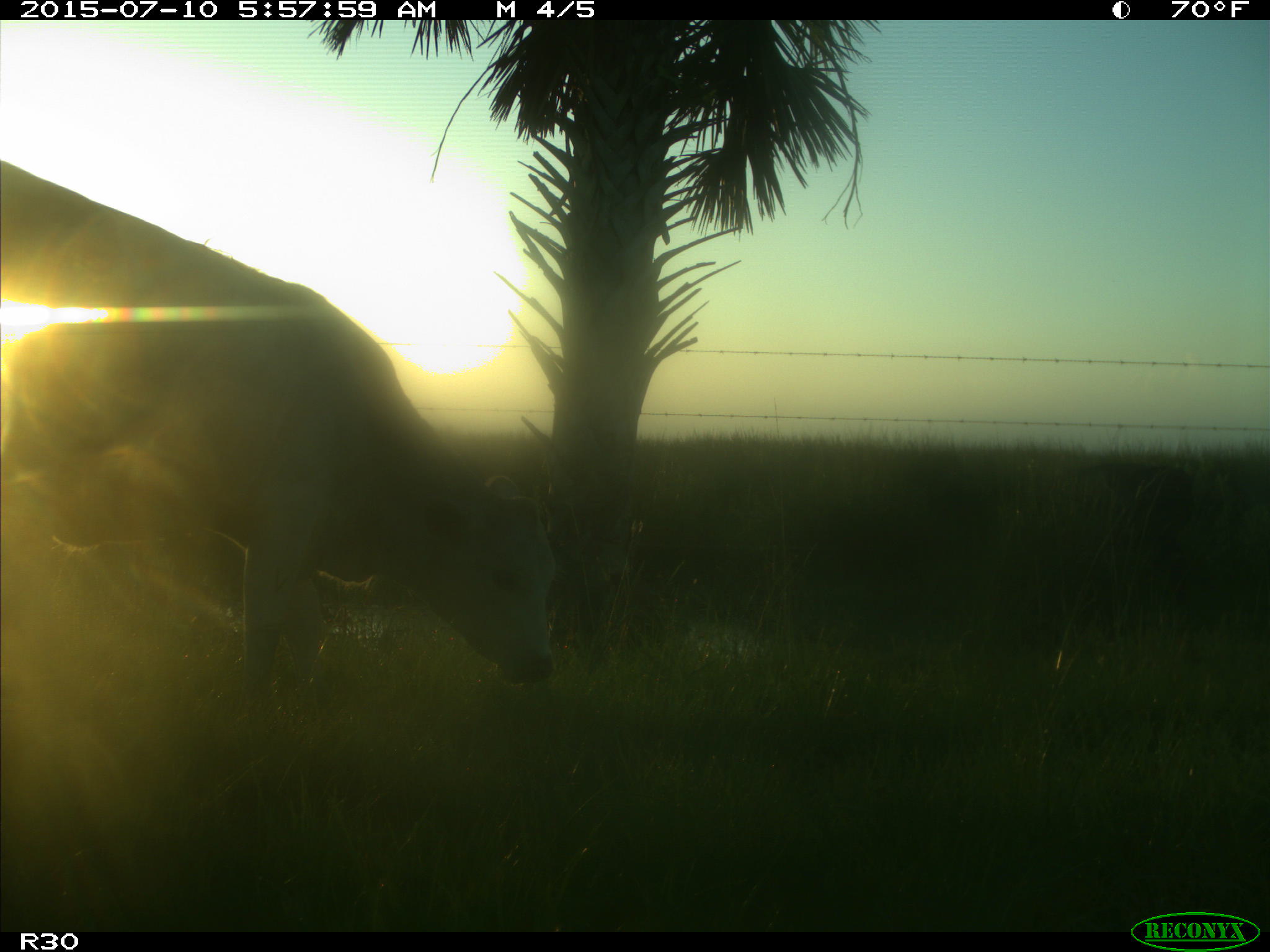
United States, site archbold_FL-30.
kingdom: Animalia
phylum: Chordata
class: Mammalia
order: Artiodactyla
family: Bovidae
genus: Bos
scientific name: Bos taurus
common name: domestic cow